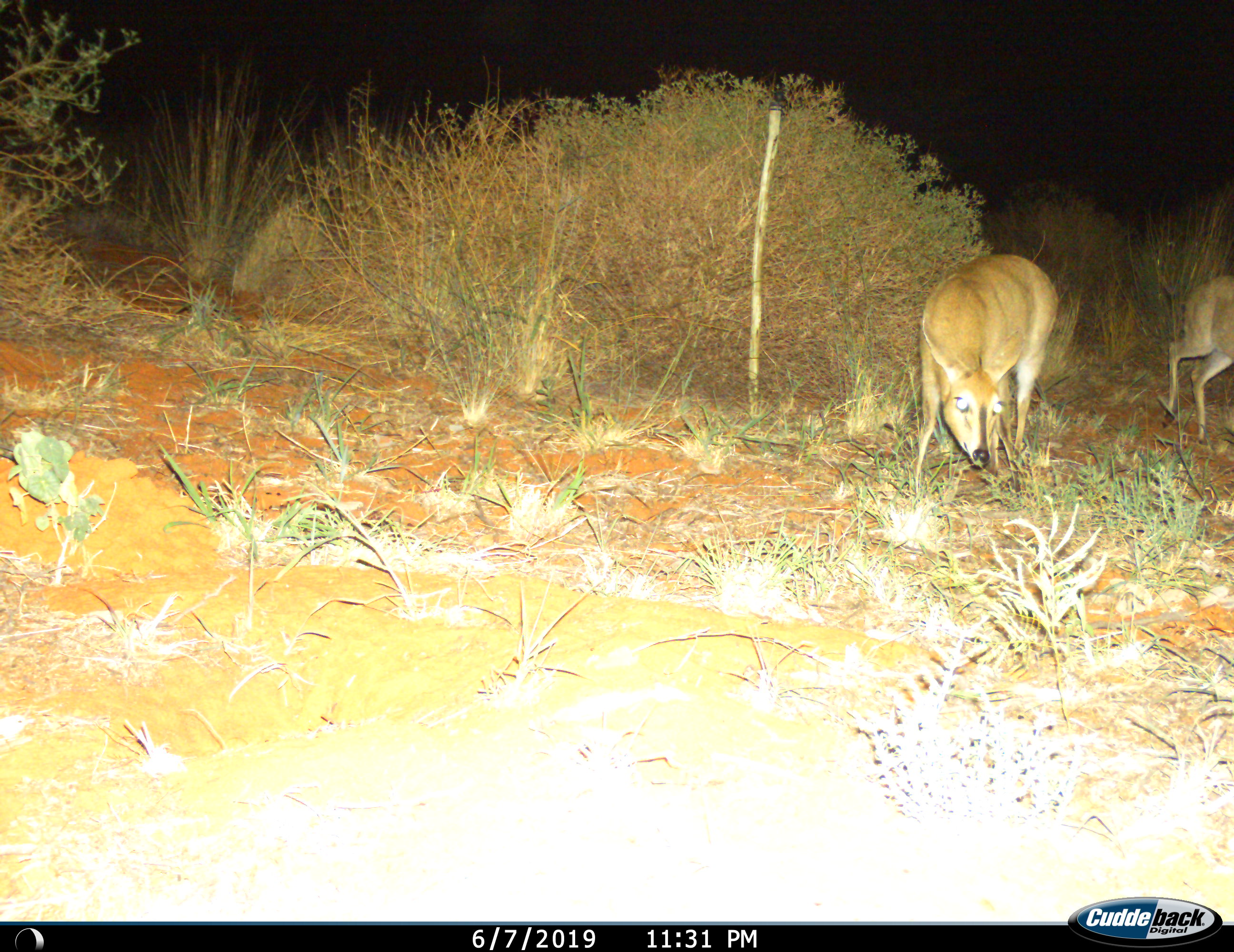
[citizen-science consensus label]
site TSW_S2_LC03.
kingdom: Animalia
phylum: Chordata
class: Mammalia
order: Artiodactyla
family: Bovidae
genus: Sylvicapra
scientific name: Sylvicapra grimmia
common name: common duiker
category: duikercommongrey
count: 2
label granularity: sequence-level